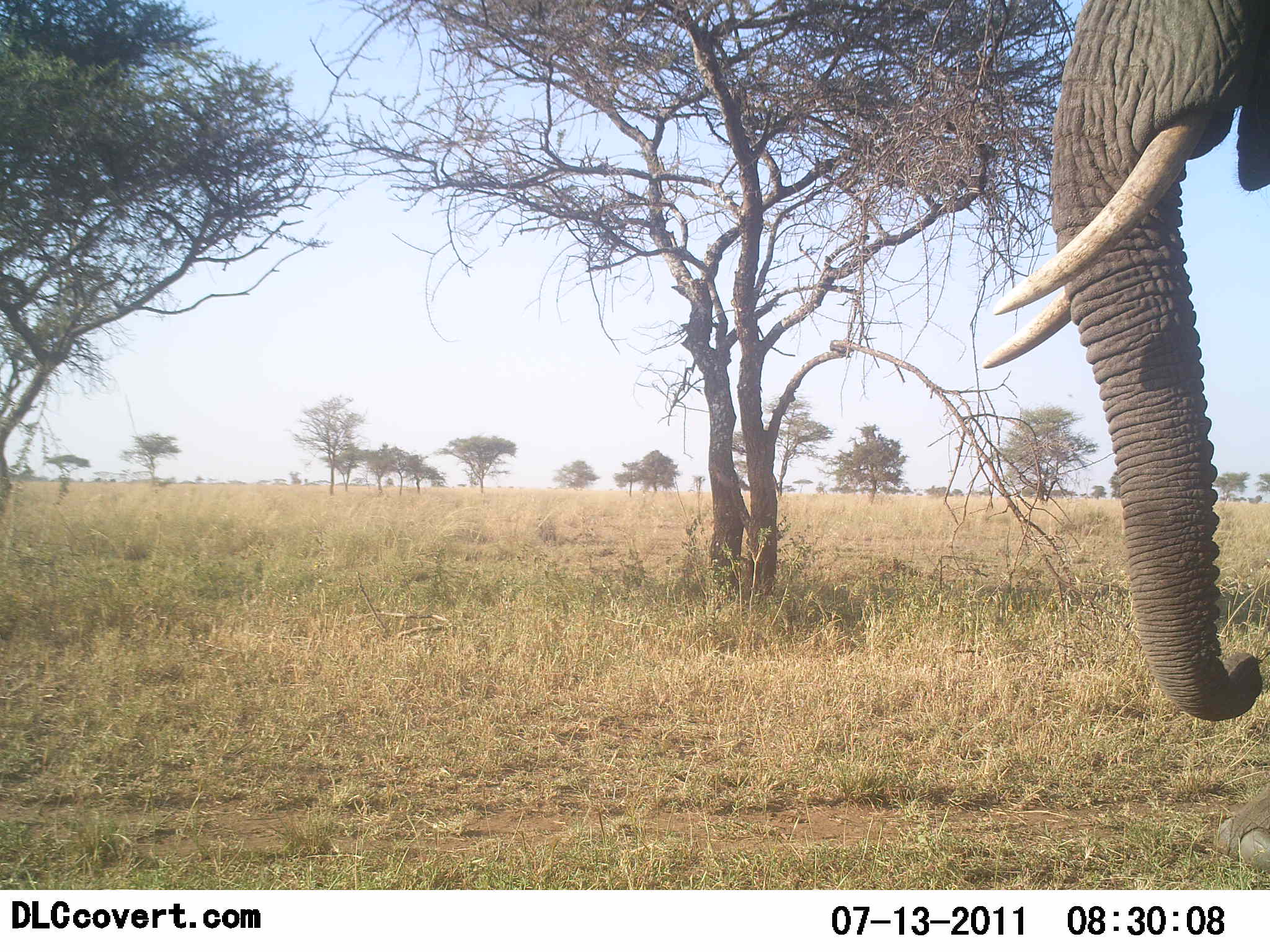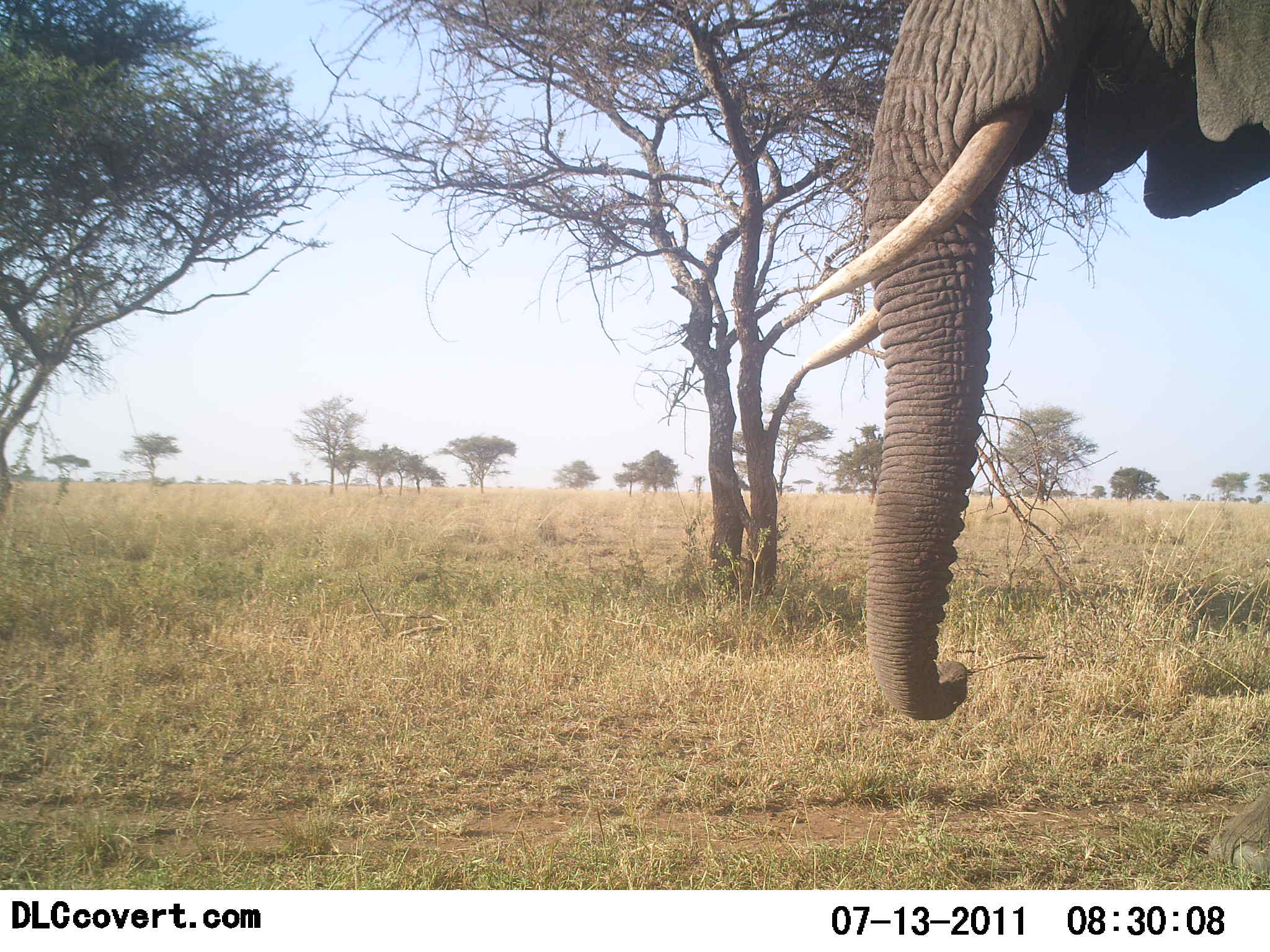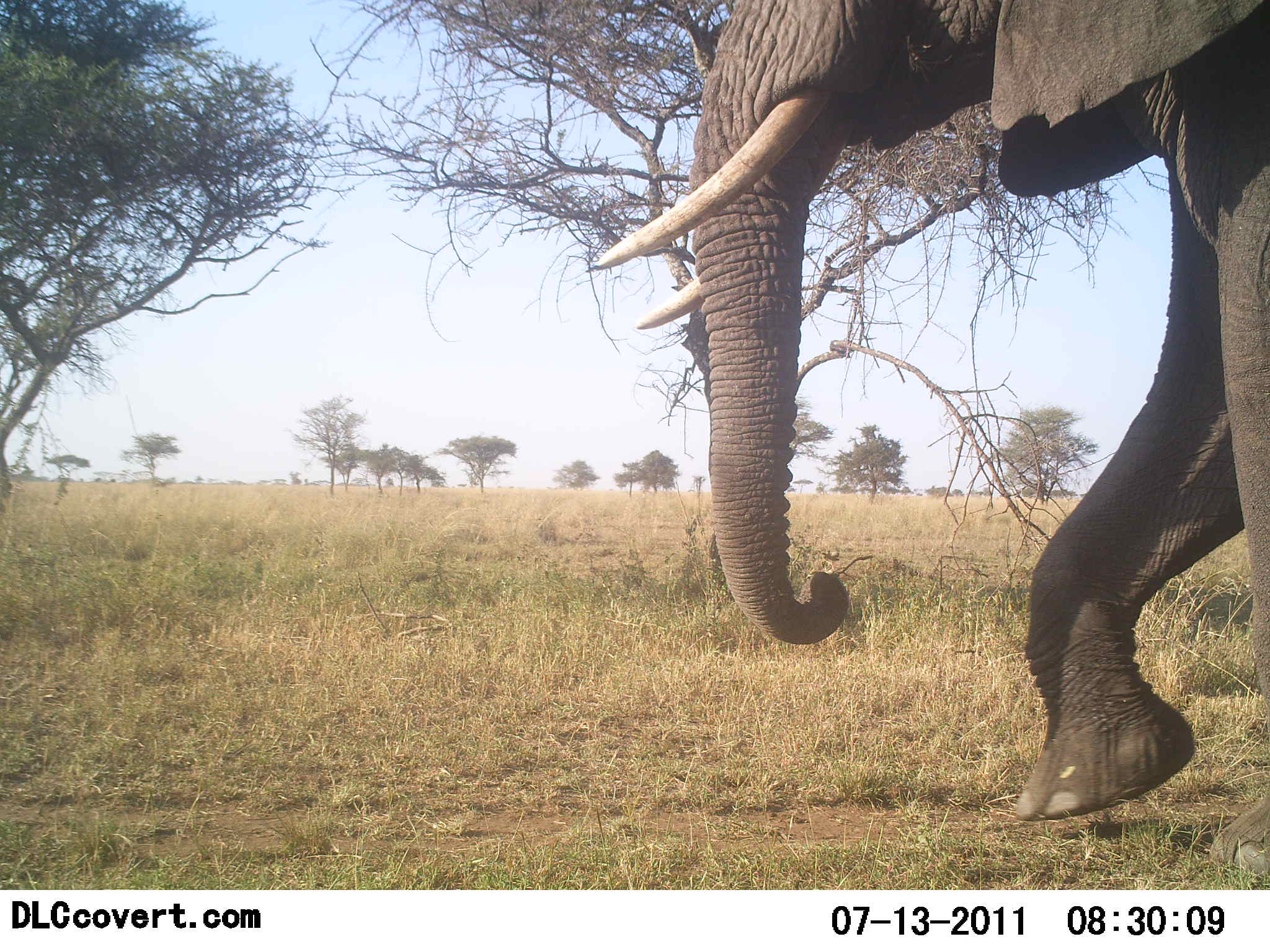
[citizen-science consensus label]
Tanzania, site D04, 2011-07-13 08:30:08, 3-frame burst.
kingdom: Animalia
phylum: Chordata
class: Mammalia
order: Proboscidea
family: Elephantidae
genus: Loxodonta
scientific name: Loxodonta africana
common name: african bush elephant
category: elephant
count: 1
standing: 23%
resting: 0%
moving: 92%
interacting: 0%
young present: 0%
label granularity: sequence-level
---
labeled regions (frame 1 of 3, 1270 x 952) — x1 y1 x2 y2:
animal: 985 0 1270 875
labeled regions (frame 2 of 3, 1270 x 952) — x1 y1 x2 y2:
animal: 807 1 1270 888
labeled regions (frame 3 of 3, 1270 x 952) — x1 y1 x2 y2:
animal: 590 1 1270 876